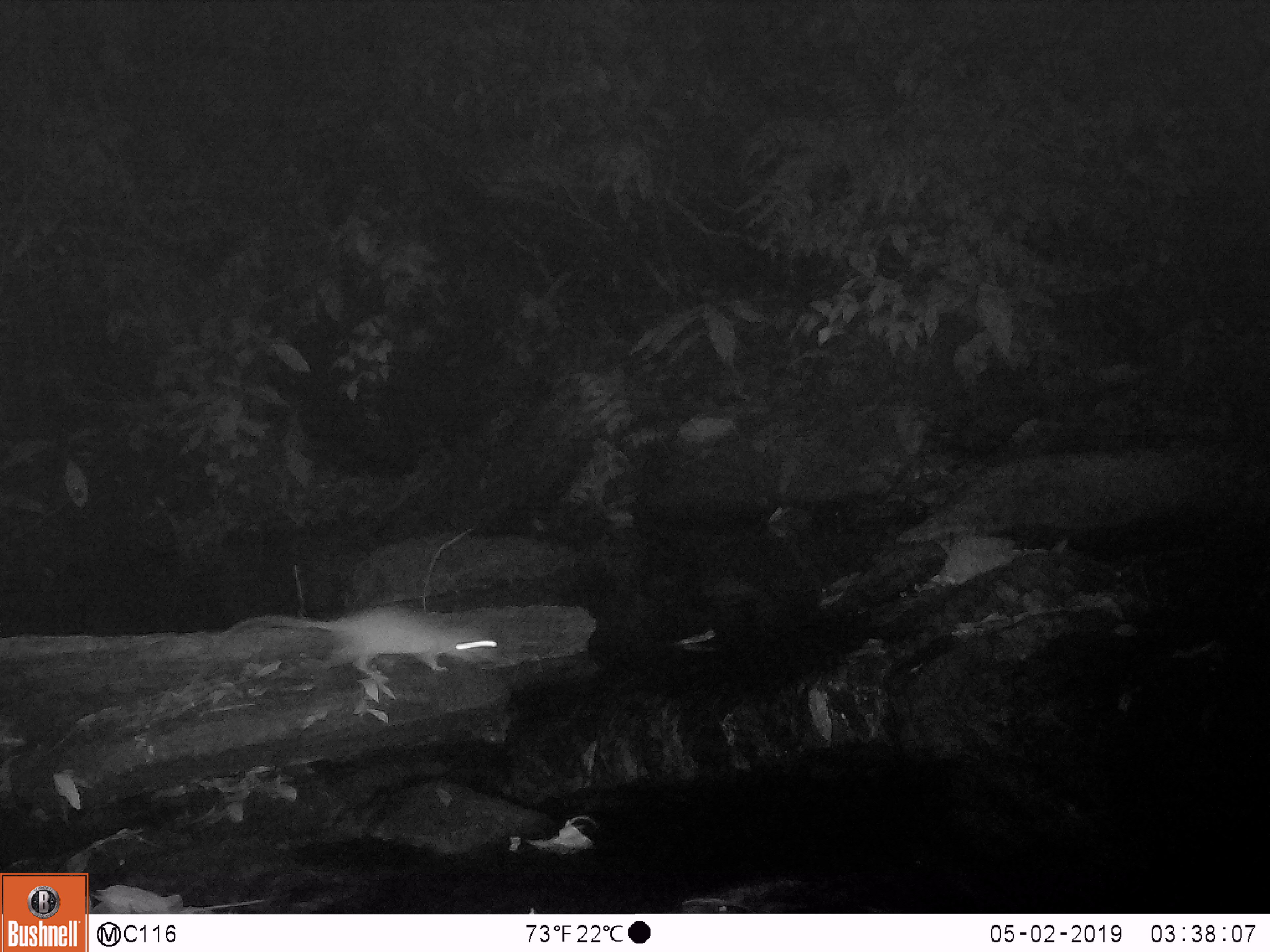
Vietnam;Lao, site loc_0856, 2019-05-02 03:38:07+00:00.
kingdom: Animalia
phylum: Chordata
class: Mammalia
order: Rodentia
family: Muridae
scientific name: Muridae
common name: old-world mice and rats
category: unidentified murid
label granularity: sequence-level